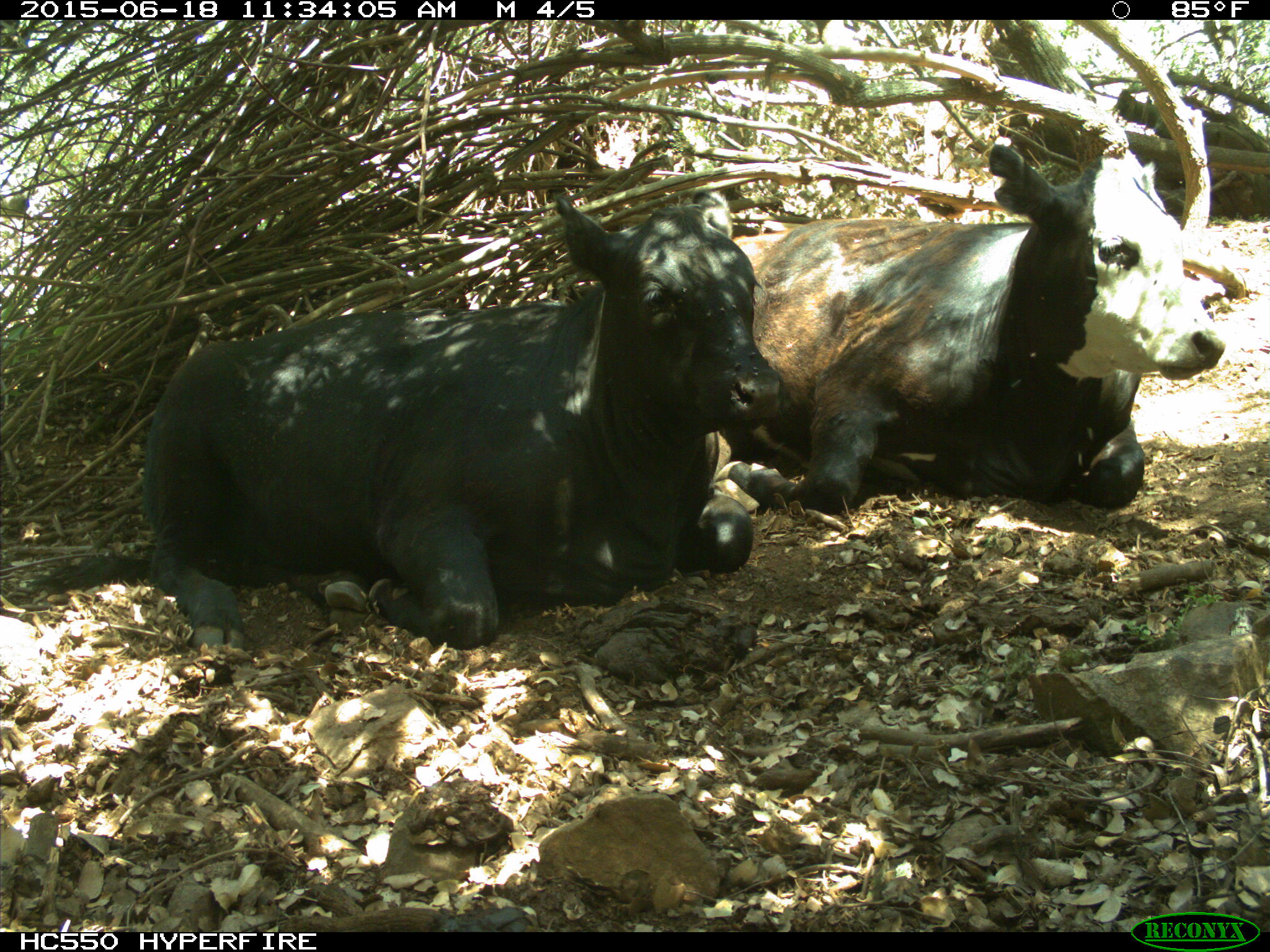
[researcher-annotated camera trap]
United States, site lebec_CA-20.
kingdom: Animalia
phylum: Chordata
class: Mammalia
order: Artiodactyla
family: Bovidae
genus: Bos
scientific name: Bos taurus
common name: domestic cow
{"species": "Bos taurus (domestic cow)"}